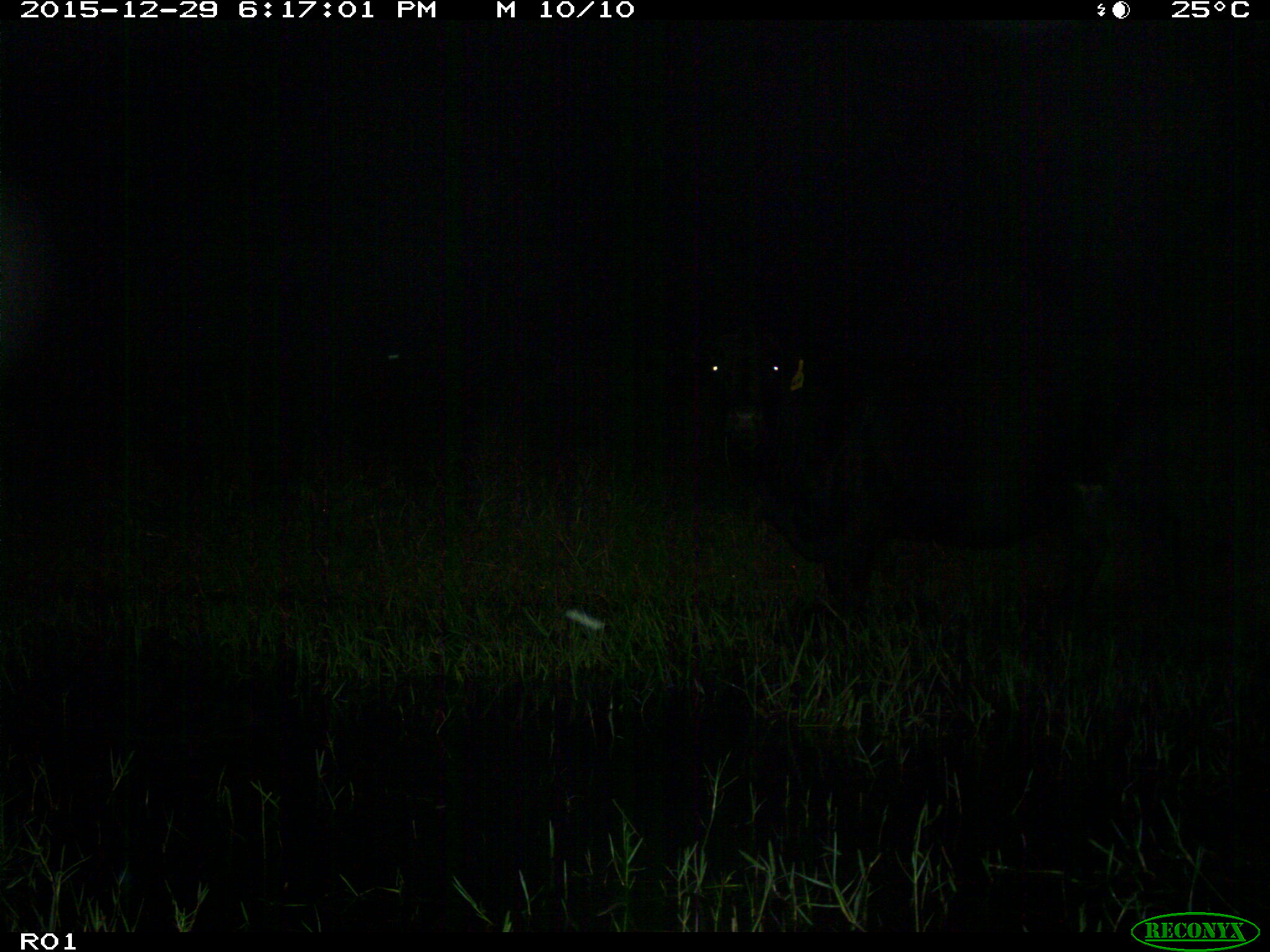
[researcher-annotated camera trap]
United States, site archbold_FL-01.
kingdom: Animalia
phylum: Chordata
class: Mammalia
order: Artiodactyla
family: Bovidae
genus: Bos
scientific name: Bos taurus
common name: domestic cow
Bos taurus (domestic cow).